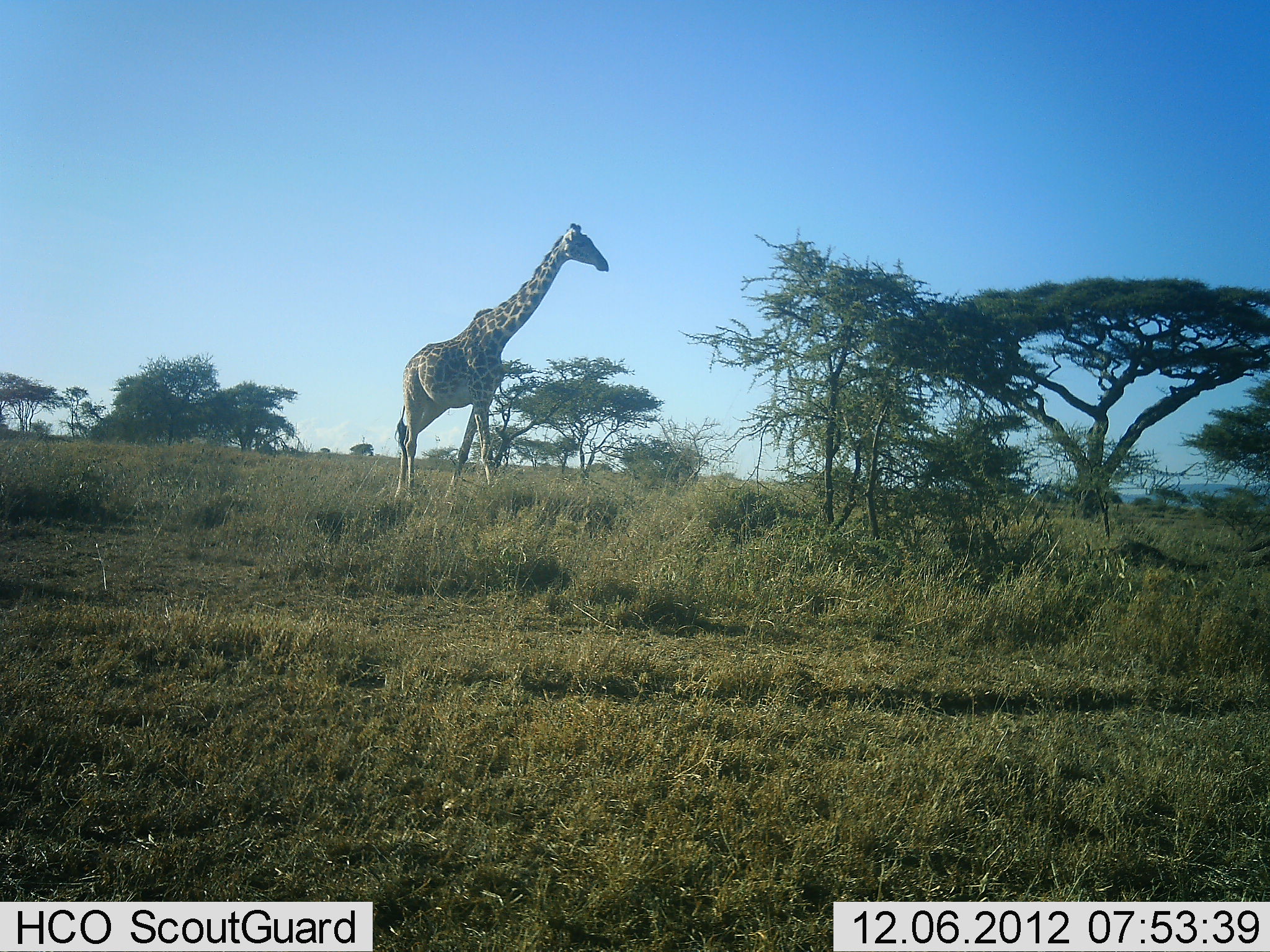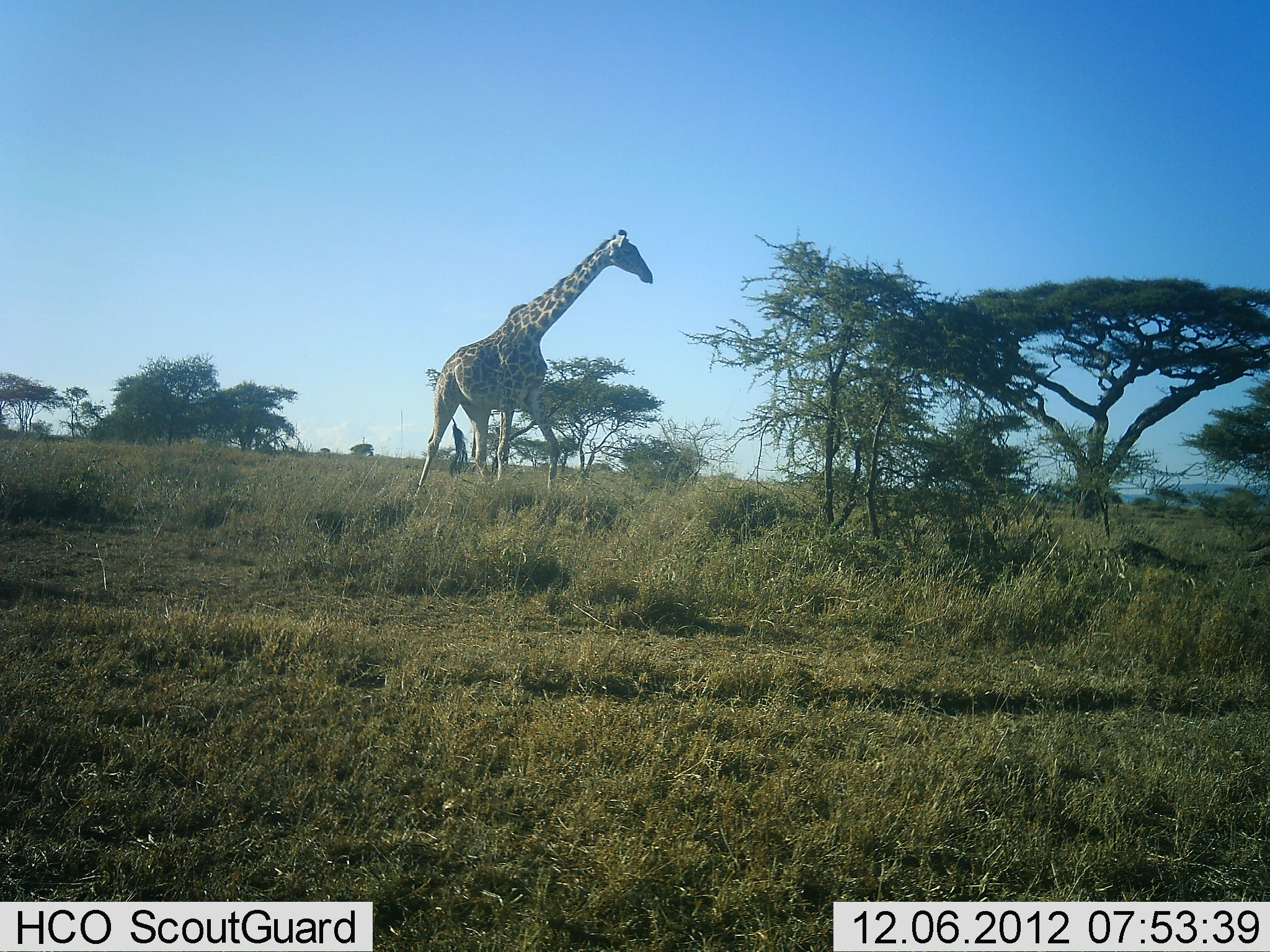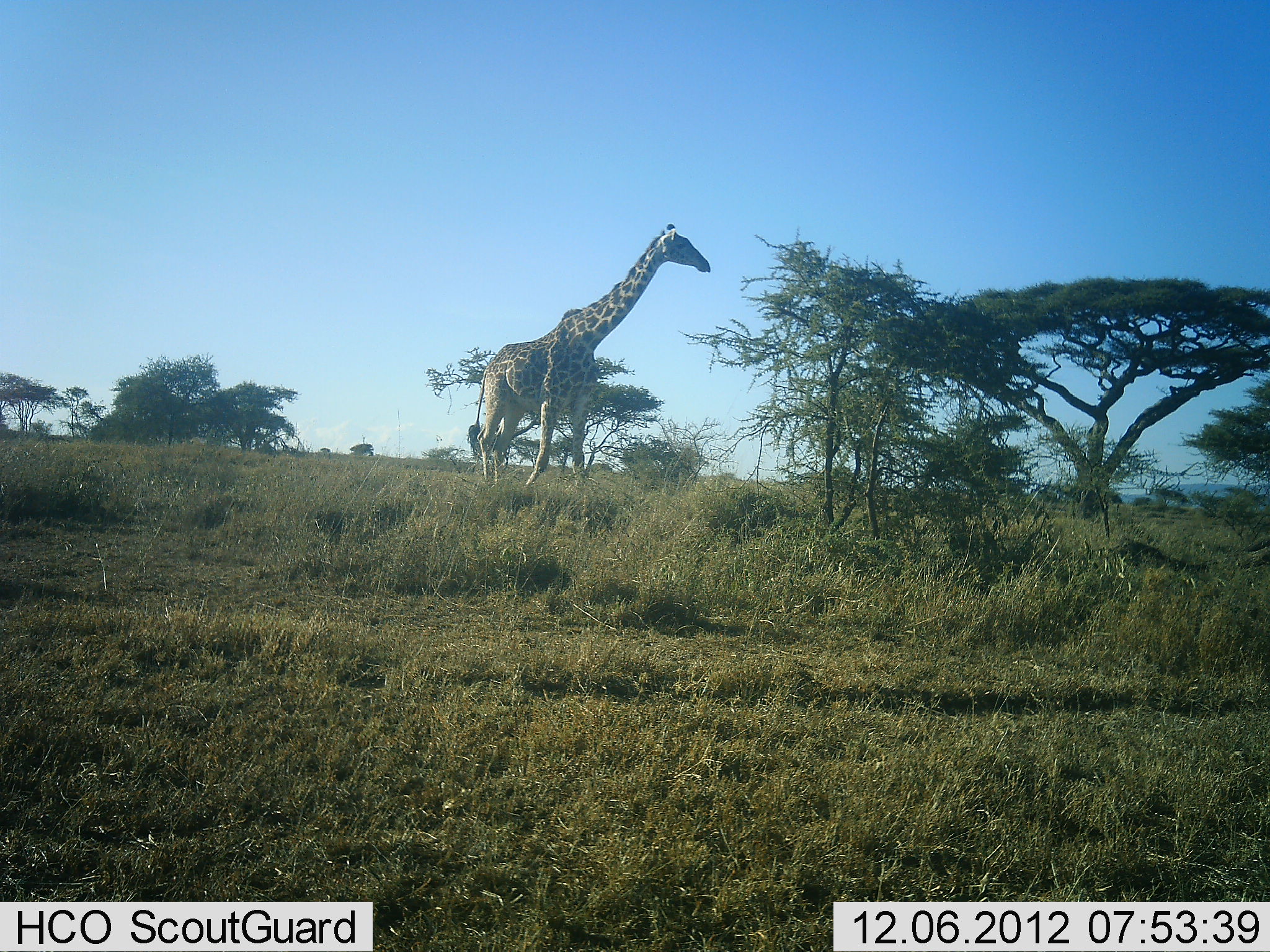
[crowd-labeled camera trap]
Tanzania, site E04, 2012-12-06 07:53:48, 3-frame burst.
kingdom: Animalia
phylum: Chordata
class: Mammalia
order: Artiodactyla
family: Giraffidae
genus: Giraffa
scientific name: Giraffa camelopardalis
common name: giraffe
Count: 1.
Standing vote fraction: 7%.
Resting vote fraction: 0%.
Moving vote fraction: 93%.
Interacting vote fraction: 0%.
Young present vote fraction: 0%.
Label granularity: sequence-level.